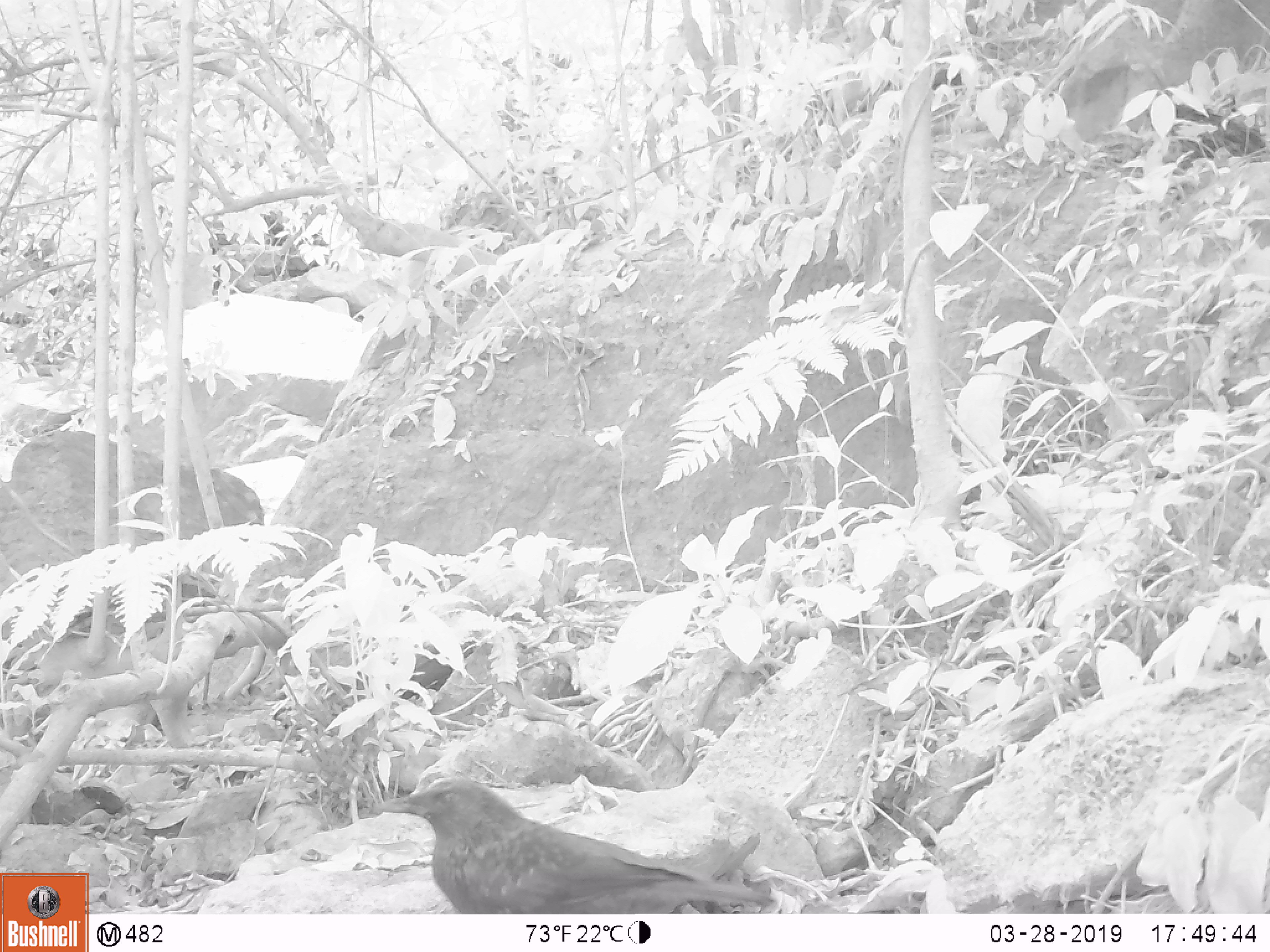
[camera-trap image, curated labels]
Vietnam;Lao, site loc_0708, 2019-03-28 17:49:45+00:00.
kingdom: Animalia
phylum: Chordata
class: Aves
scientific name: Aves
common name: bird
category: unidentified bird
Unidentified bird (bird) (Aves). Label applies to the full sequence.